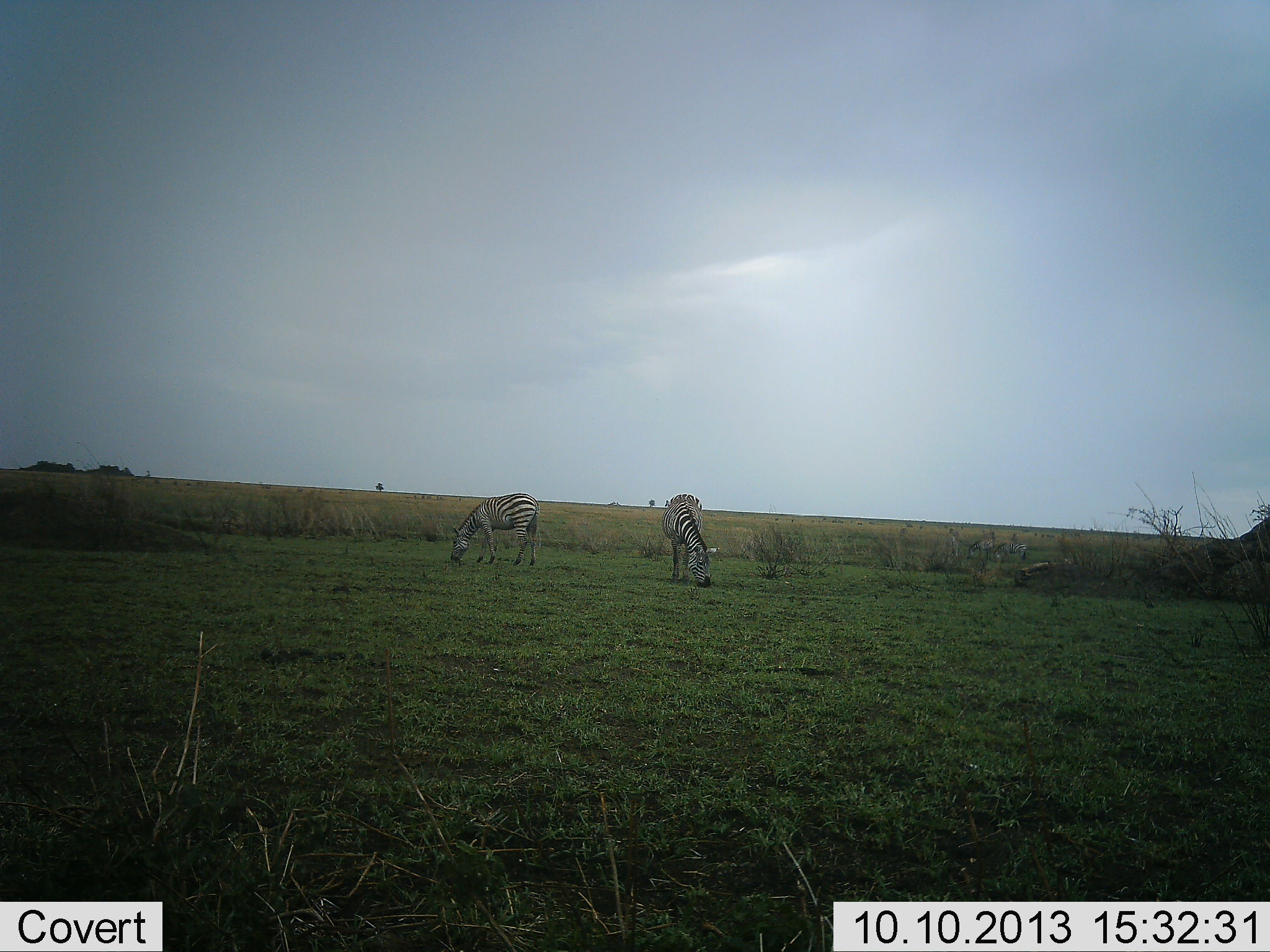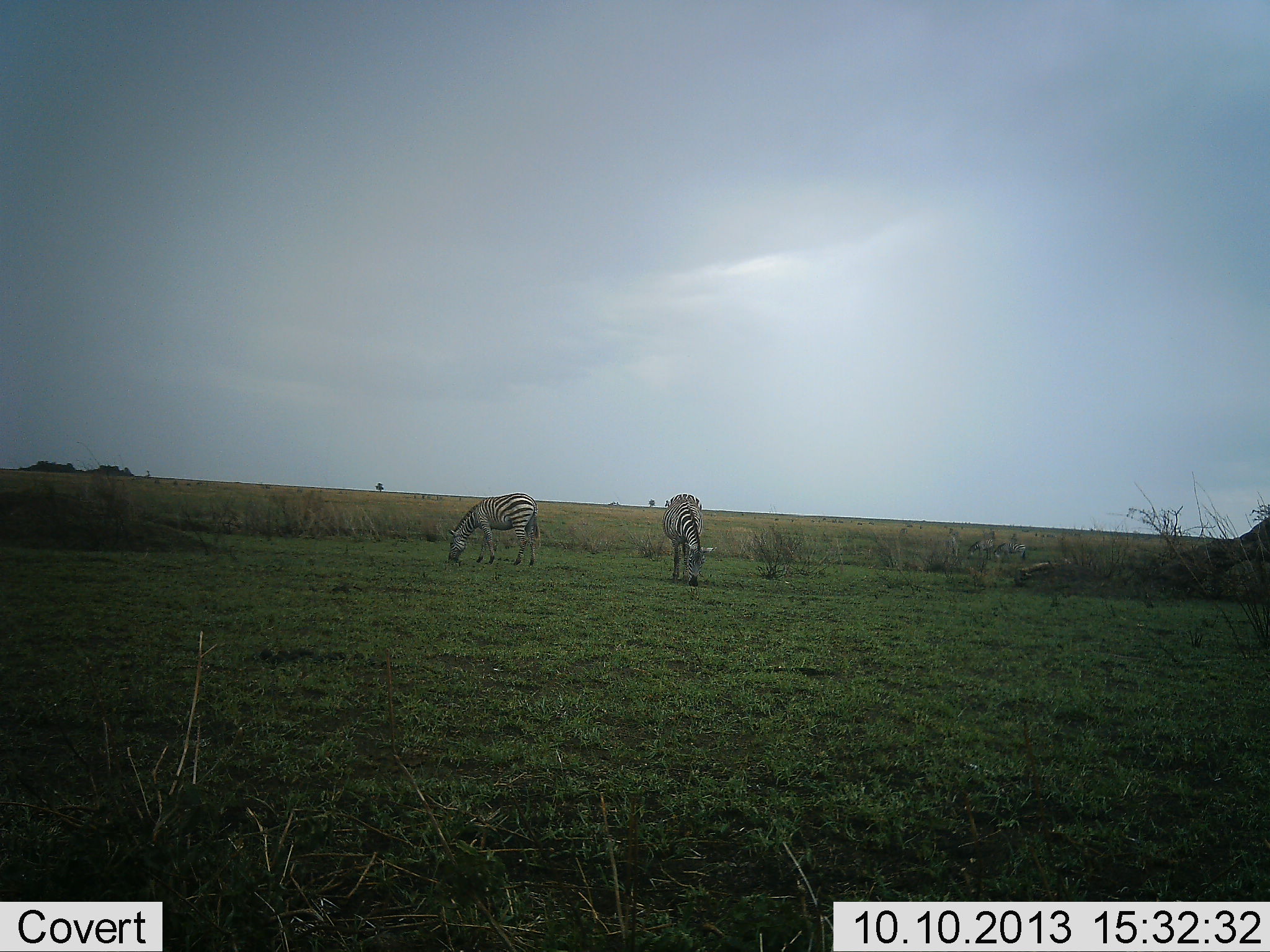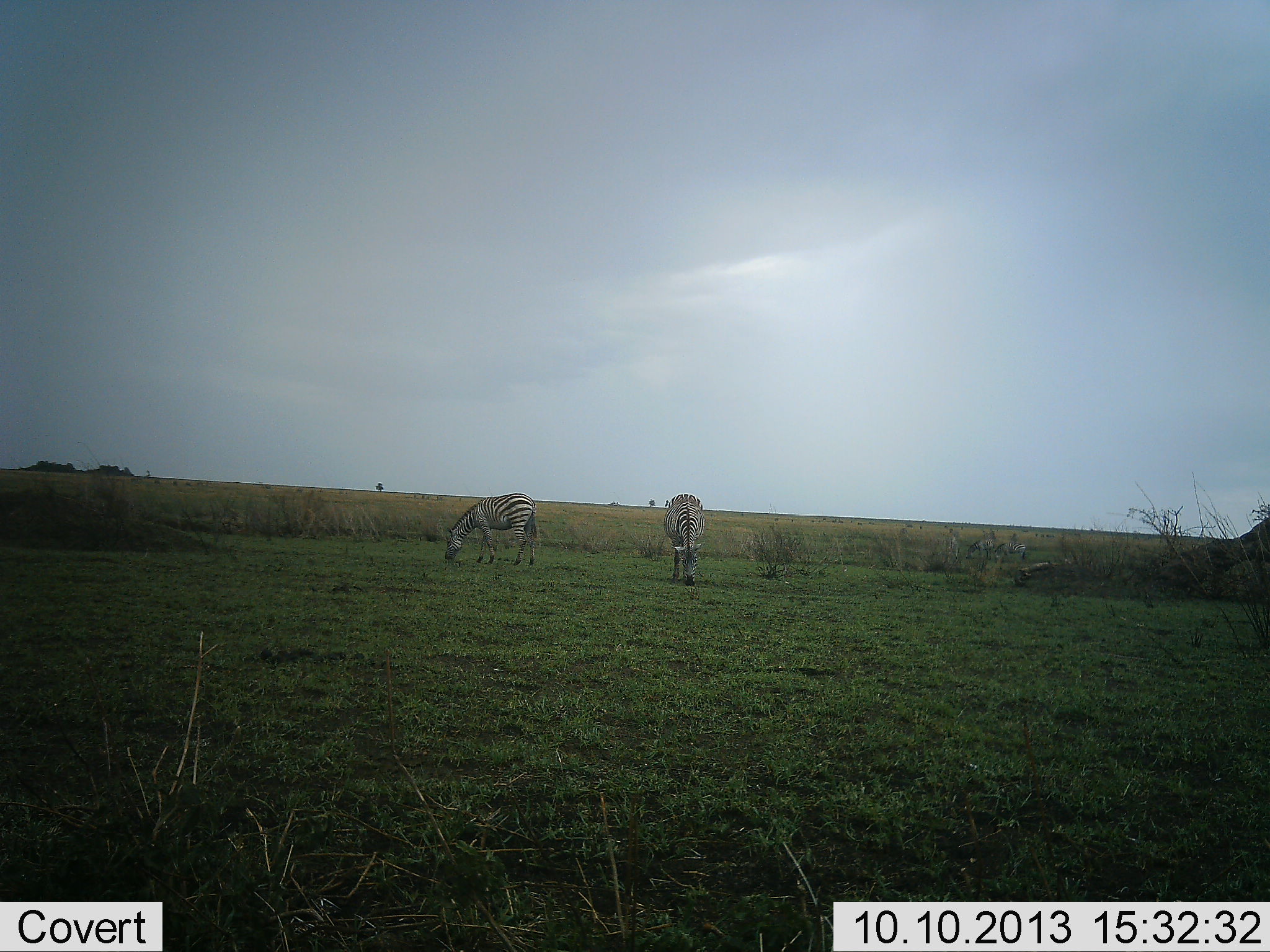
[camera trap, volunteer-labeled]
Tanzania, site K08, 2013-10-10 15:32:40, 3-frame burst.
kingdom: Animalia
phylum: Chordata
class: Mammalia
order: Perissodactyla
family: Equidae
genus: Equus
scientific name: Equus quagga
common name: plains zebra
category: zebra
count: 2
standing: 30%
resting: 0%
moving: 0%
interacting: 0%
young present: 0%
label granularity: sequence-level